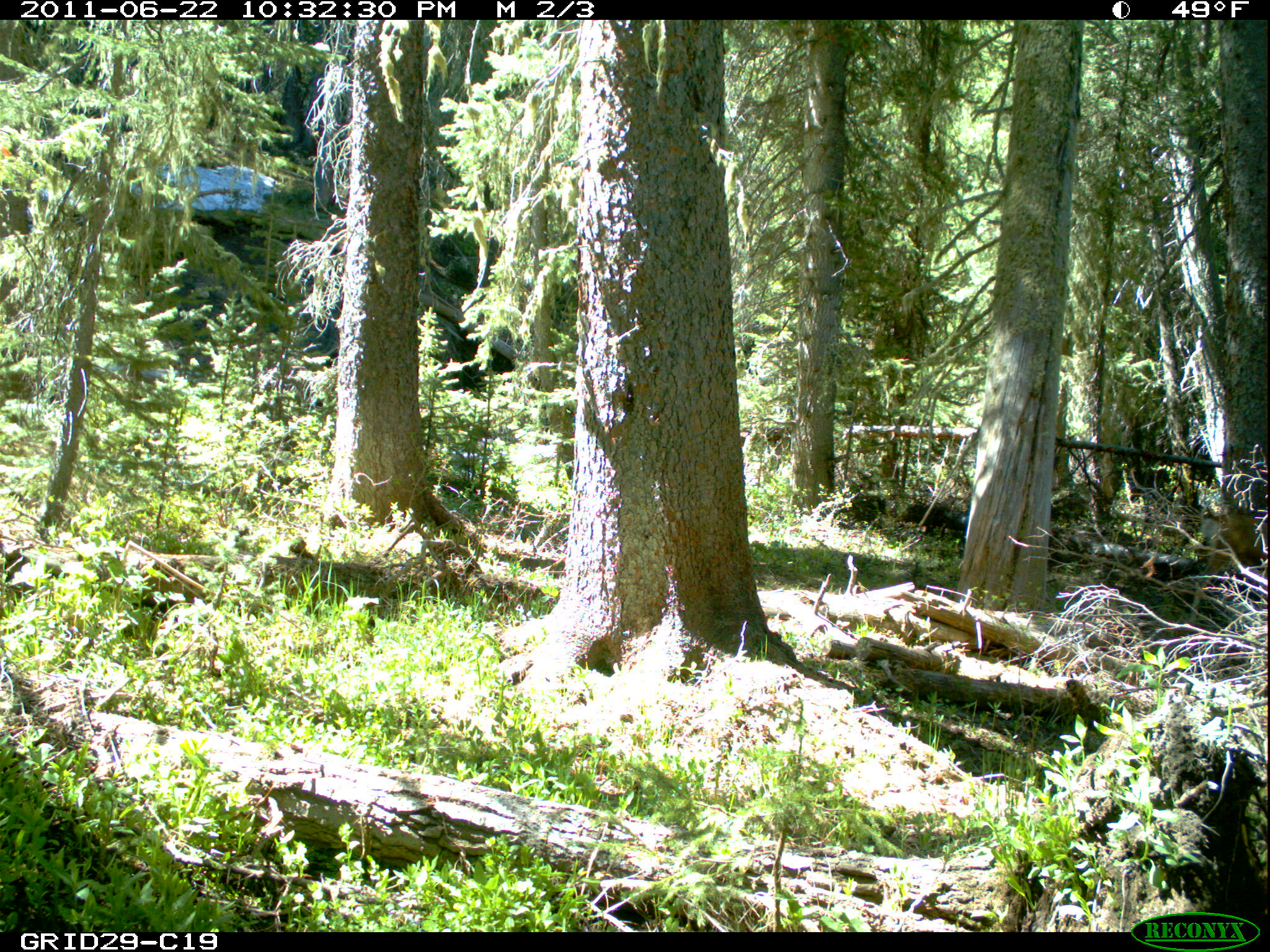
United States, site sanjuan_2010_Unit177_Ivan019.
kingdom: Animalia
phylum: Chordata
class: Mammalia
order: Artiodactyla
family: Cervidae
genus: Odocoileus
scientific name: Odocoileus hemionus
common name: mule deer